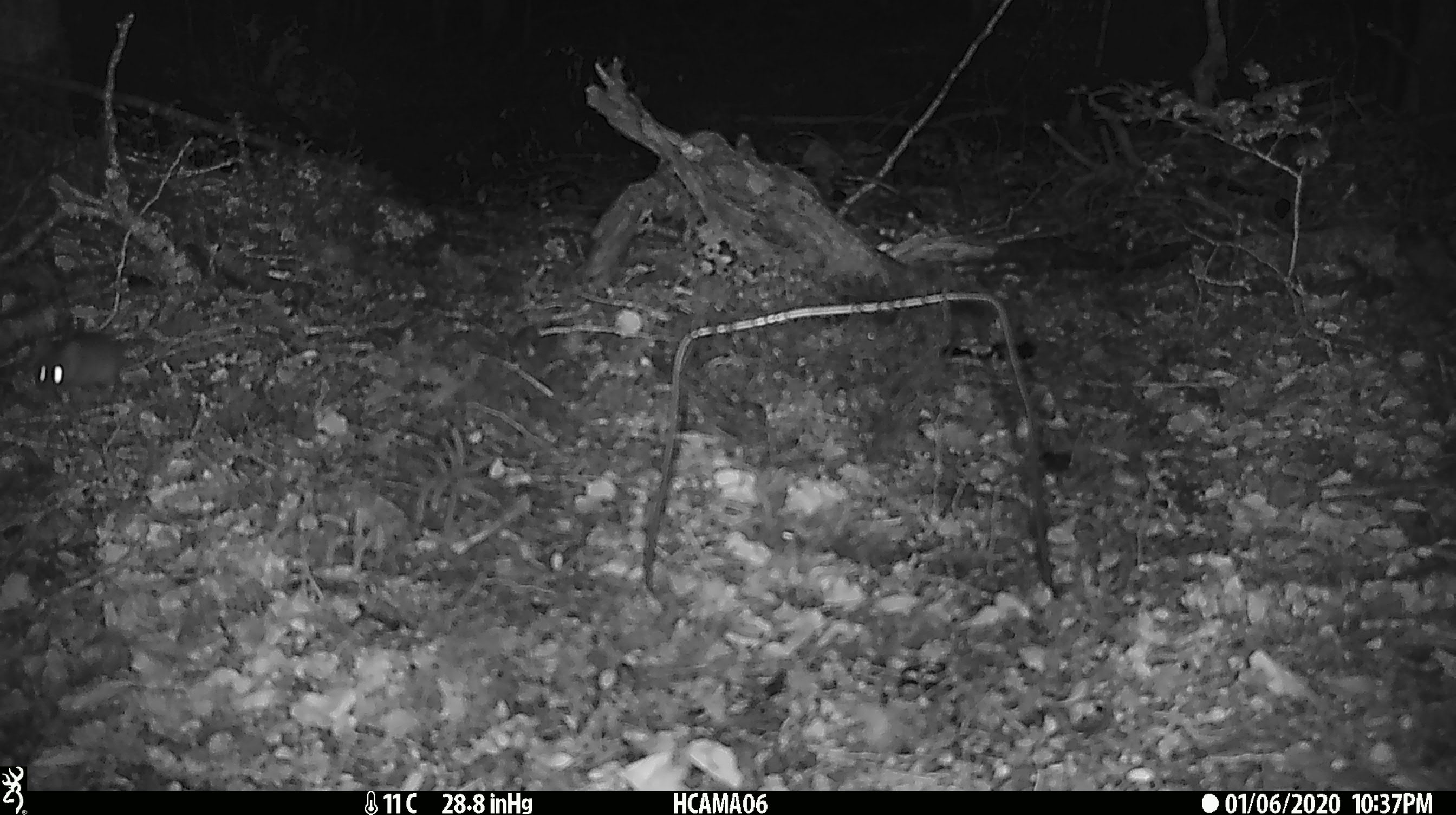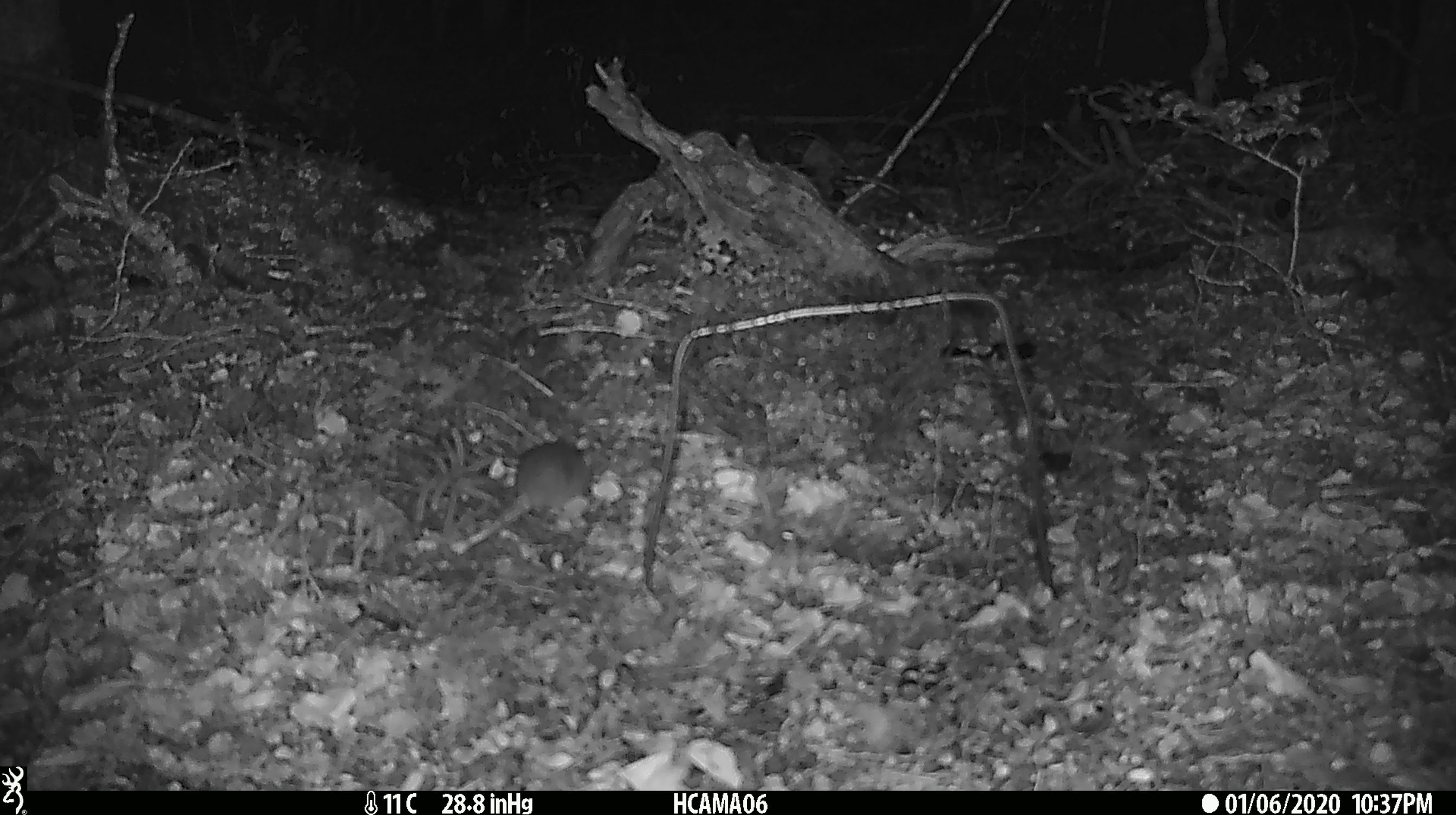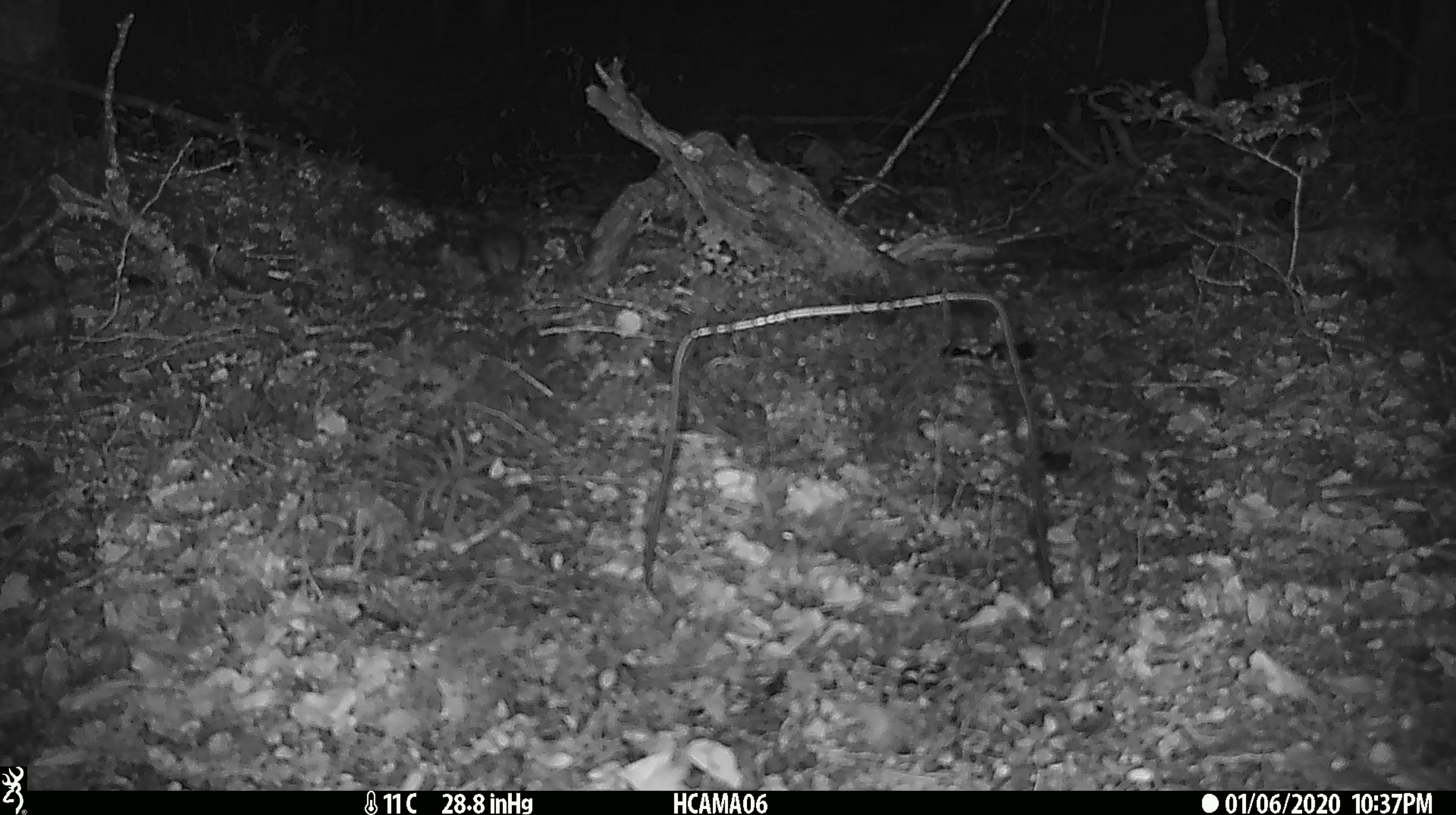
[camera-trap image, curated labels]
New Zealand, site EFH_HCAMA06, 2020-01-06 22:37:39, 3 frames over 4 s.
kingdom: Animalia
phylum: Chordata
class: Mammalia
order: Rodentia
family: Muridae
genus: Mus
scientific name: Mus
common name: mouse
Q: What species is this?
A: Mouse (Mus).